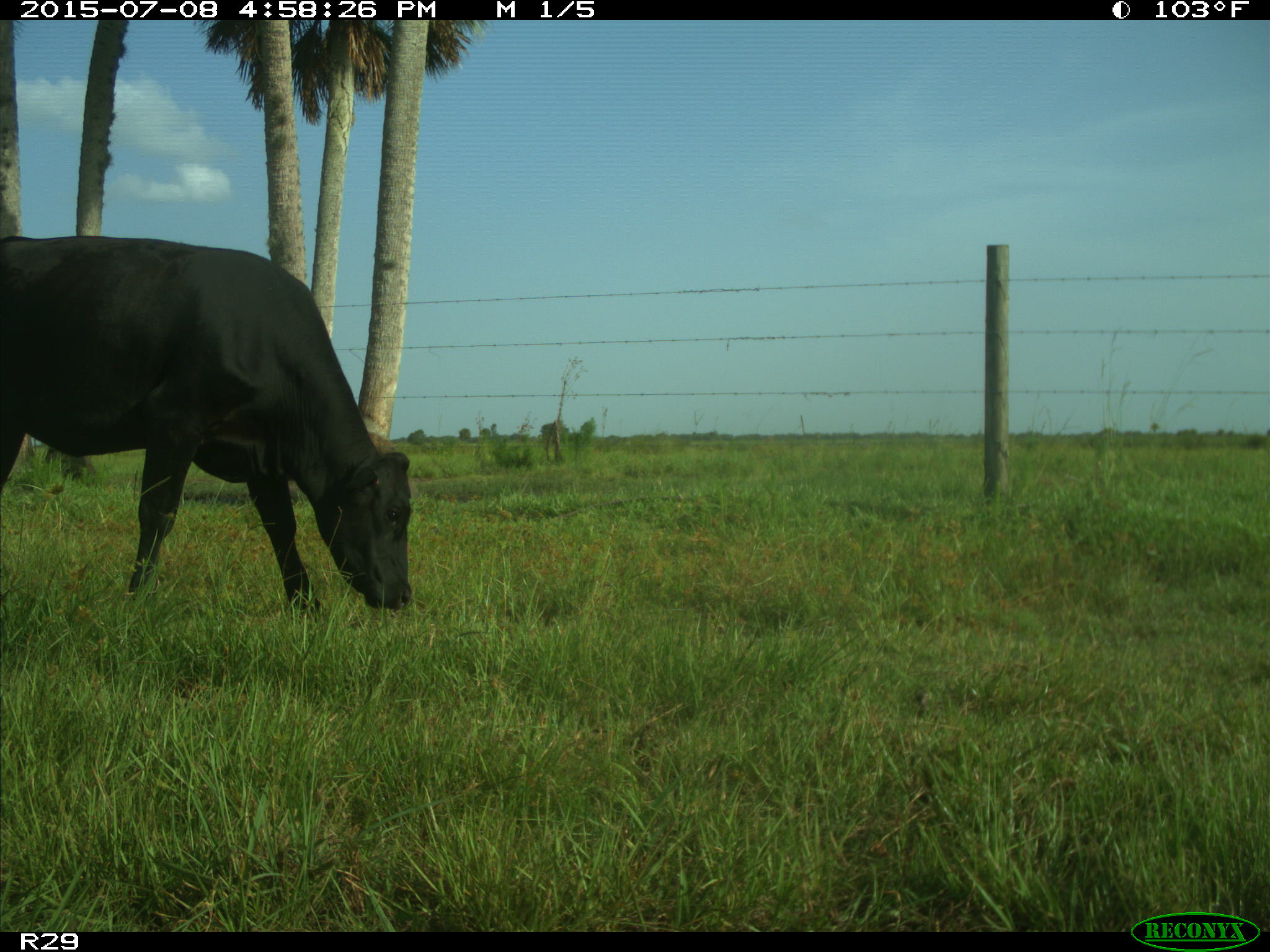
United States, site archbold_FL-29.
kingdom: Animalia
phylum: Chordata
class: Mammalia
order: Artiodactyla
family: Bovidae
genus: Bos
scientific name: Bos taurus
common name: domestic cow